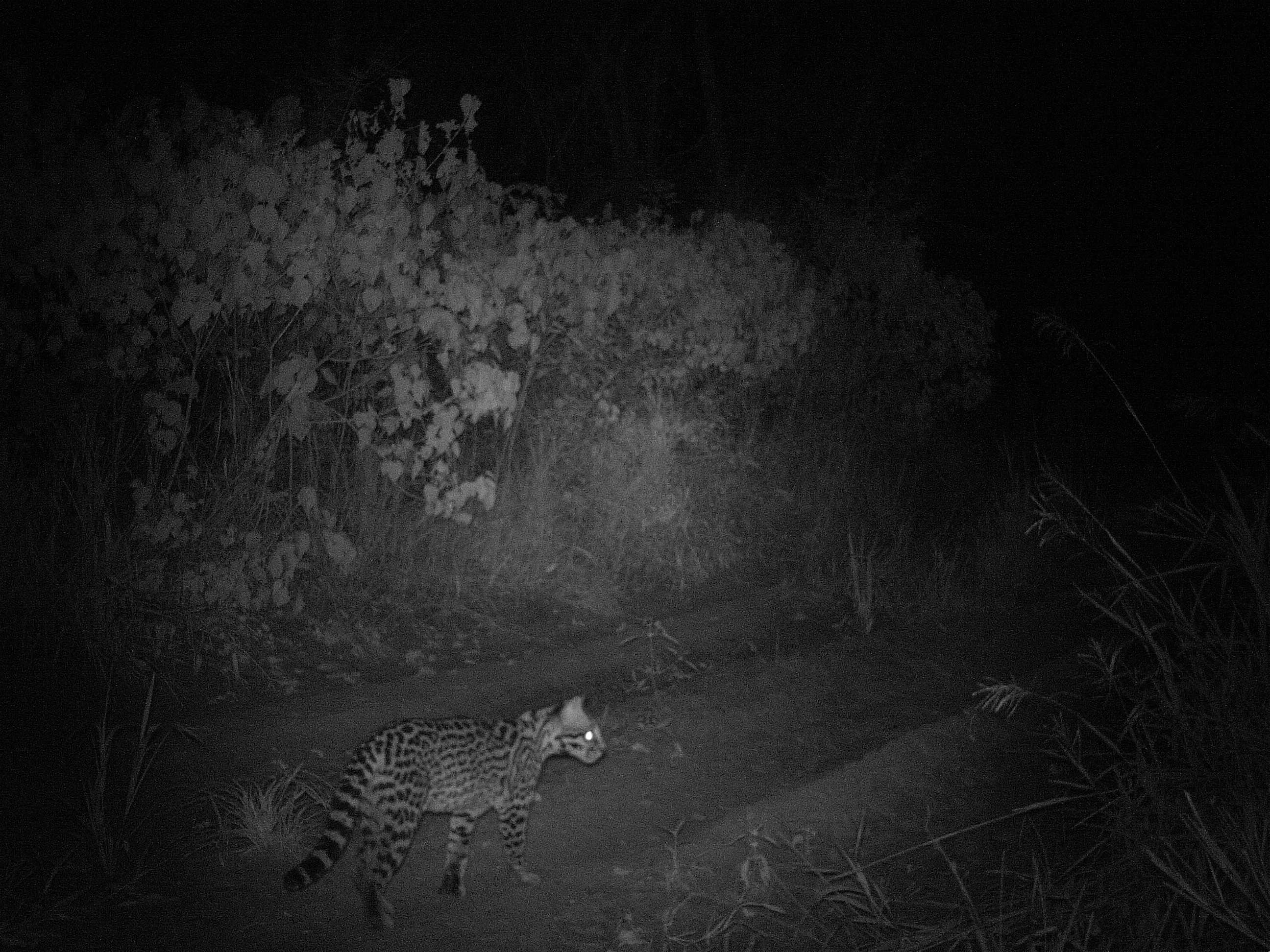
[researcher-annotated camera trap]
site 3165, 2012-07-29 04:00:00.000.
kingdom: Animalia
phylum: Chordata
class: Mammalia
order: Carnivora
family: Felidae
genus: Leopardus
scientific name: Leopardus pardalis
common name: ocelot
Leopardus pardalis (ocelot), count 1.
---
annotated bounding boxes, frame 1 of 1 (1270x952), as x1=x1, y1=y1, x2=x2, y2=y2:
leopardus pardalis: x1=283, y1=695, x2=608, y2=930